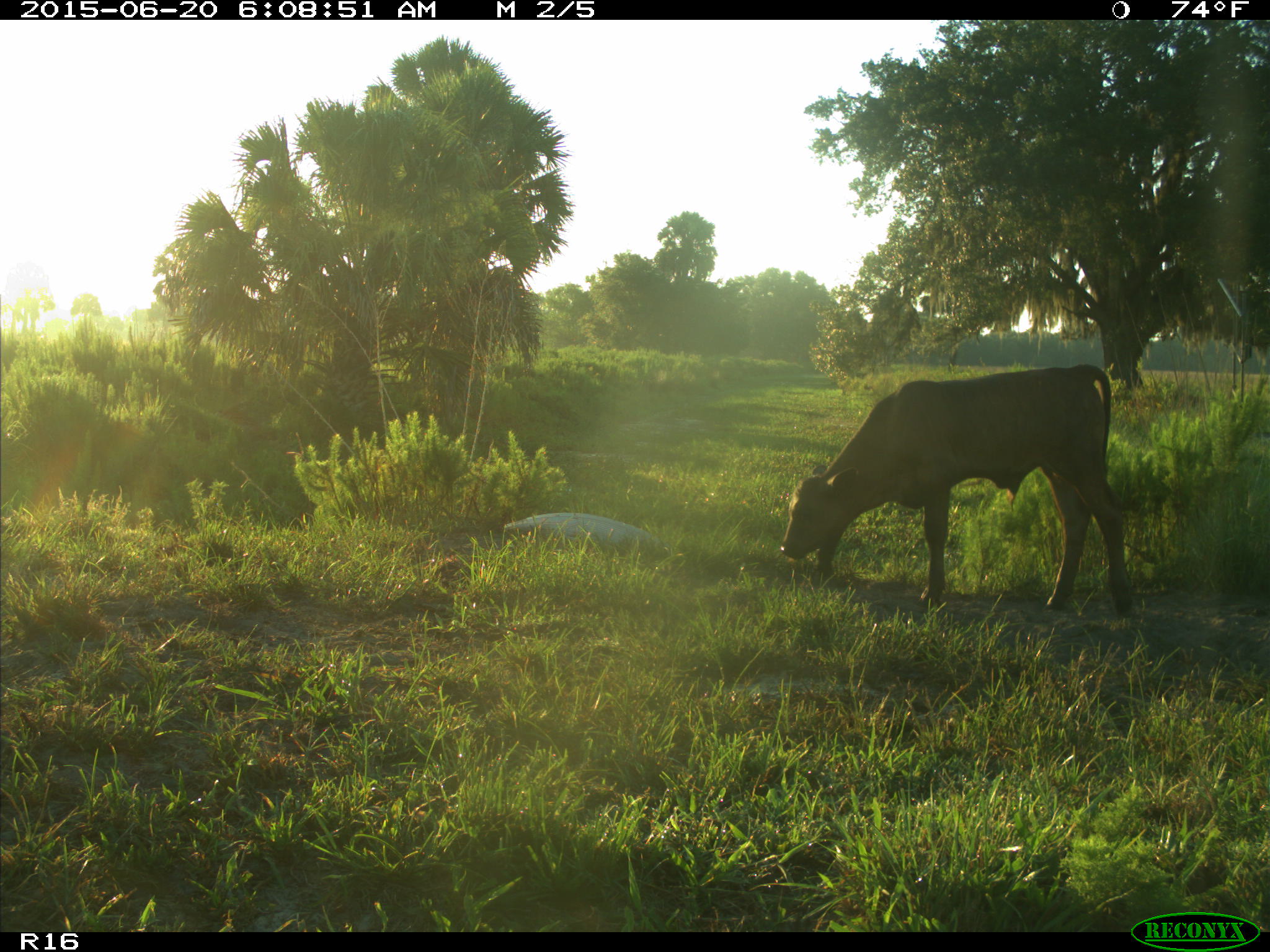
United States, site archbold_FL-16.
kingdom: Animalia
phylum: Chordata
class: Mammalia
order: Artiodactyla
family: Bovidae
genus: Bos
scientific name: Bos taurus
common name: domestic cow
Bos taurus (domestic cow).